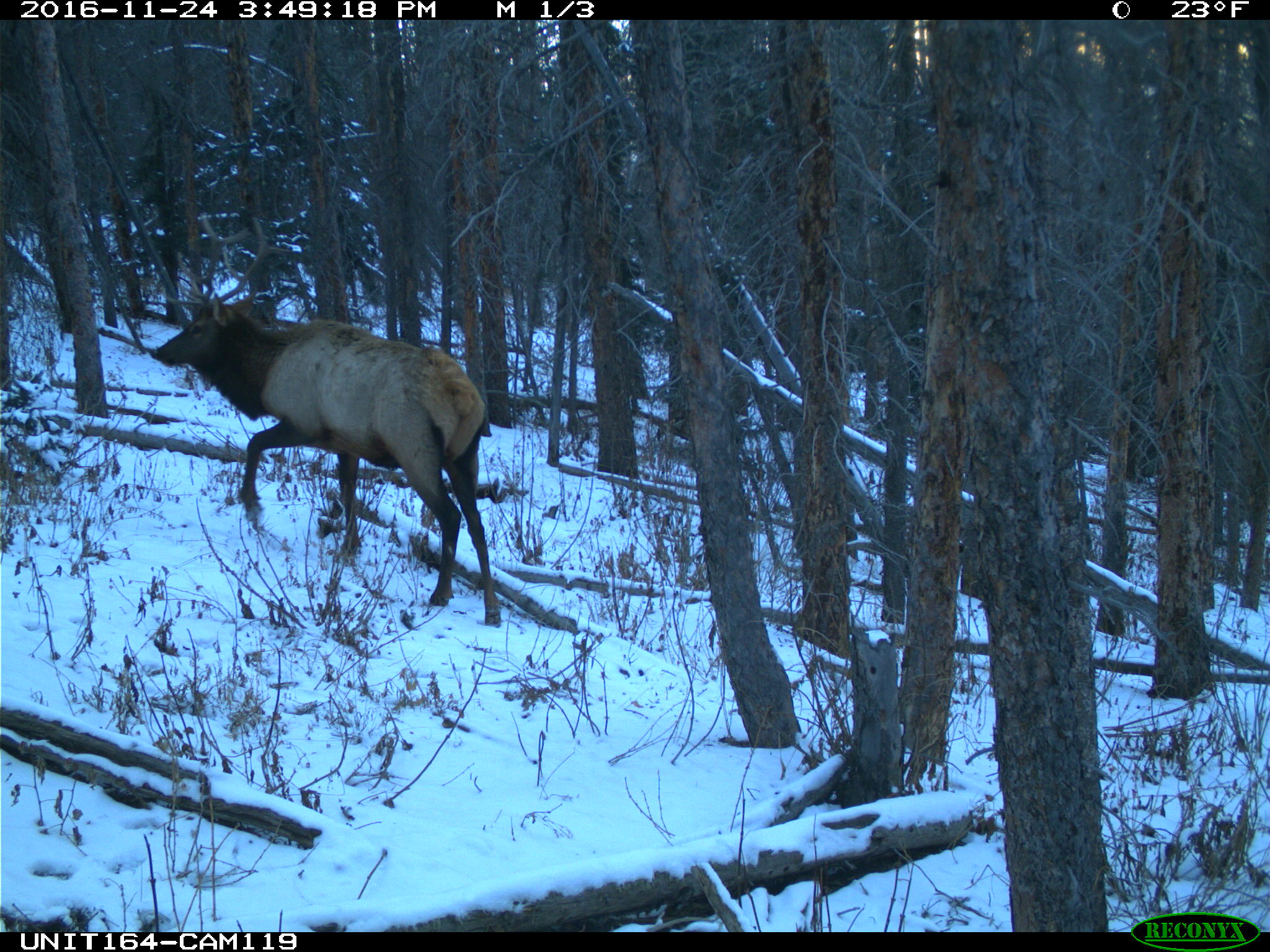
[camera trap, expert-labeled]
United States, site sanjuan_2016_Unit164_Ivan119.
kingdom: Animalia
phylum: Chordata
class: Mammalia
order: Artiodactyla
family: Cervidae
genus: Cervus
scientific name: Cervus elaphus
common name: red deer